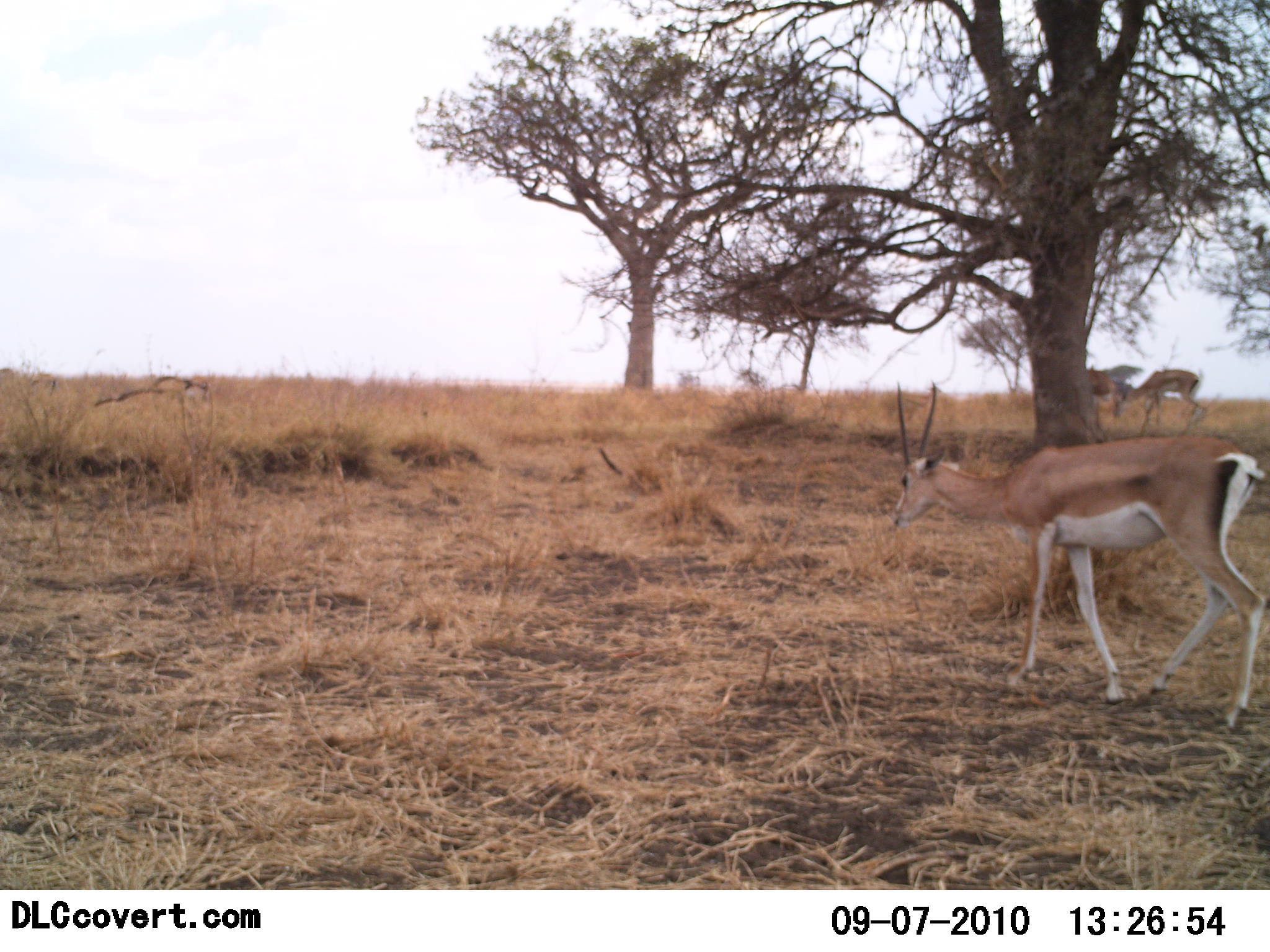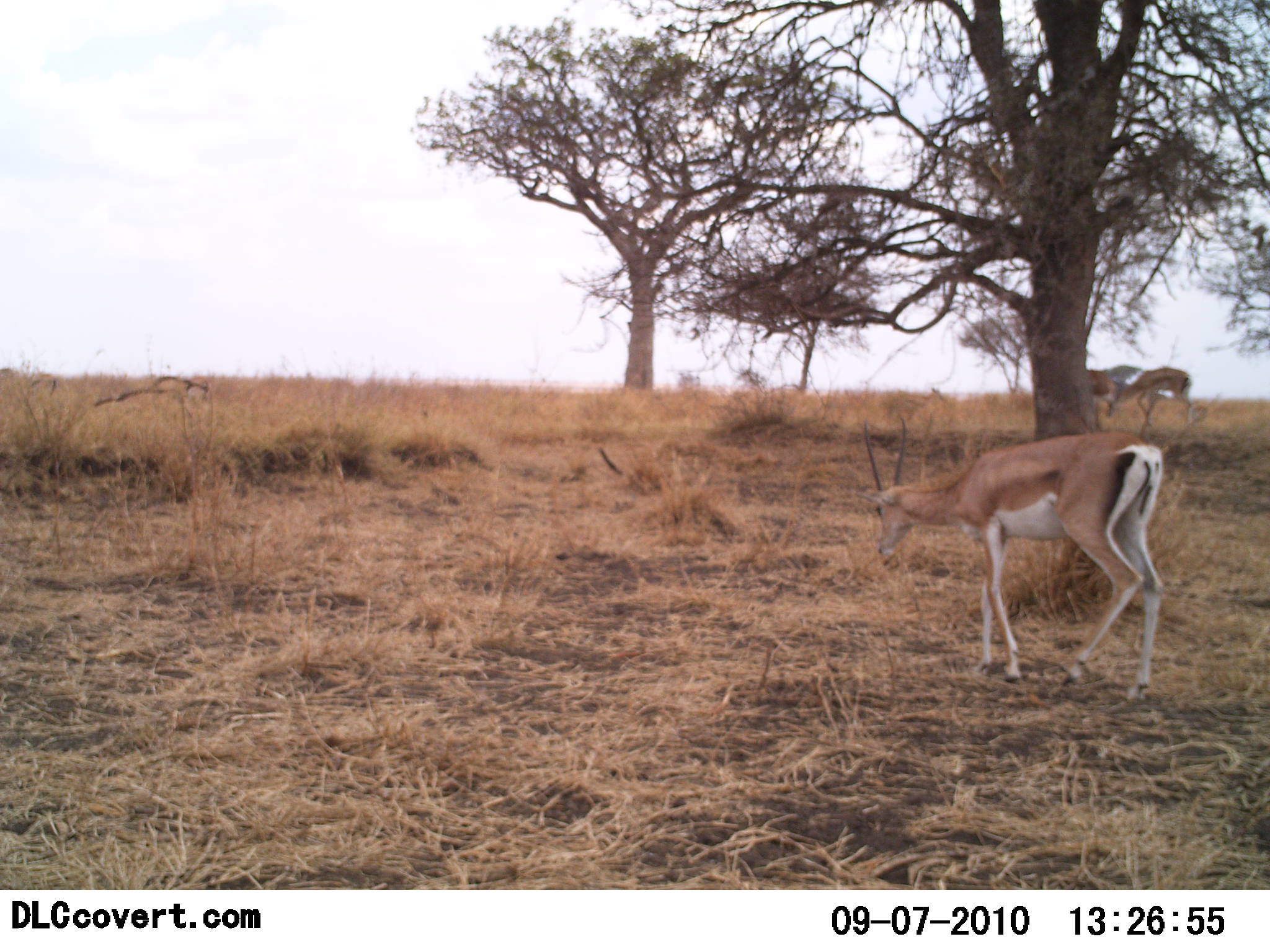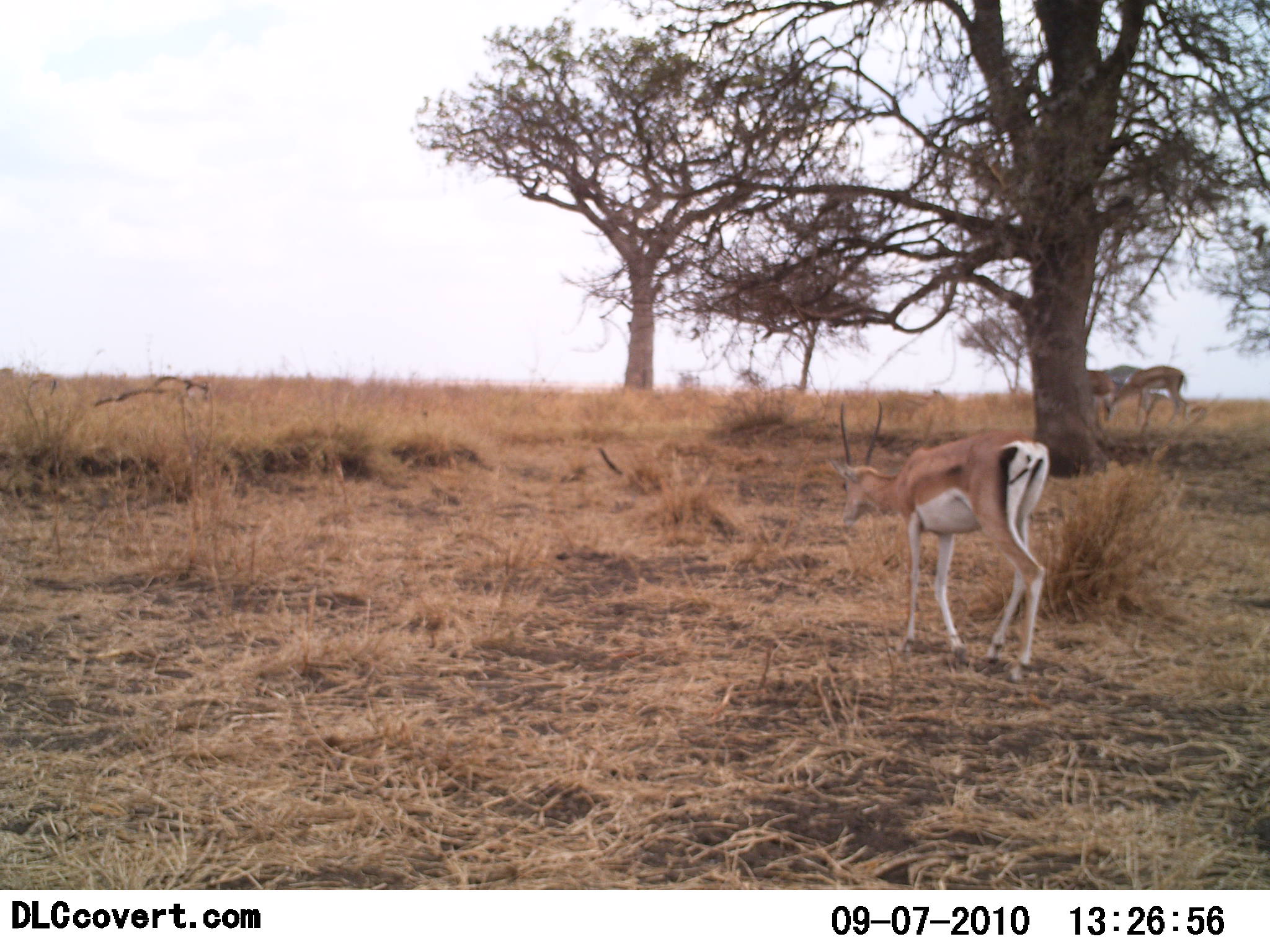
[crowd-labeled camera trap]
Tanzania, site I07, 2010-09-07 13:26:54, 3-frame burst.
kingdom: Animalia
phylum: Chordata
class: Mammalia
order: Artiodactyla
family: Bovidae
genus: Nanger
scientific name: Nanger granti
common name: grant's gazelle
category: gazellegrants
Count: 3.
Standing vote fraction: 24%.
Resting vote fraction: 0%.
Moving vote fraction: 71%.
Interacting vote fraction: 0%.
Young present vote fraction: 0%.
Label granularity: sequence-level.